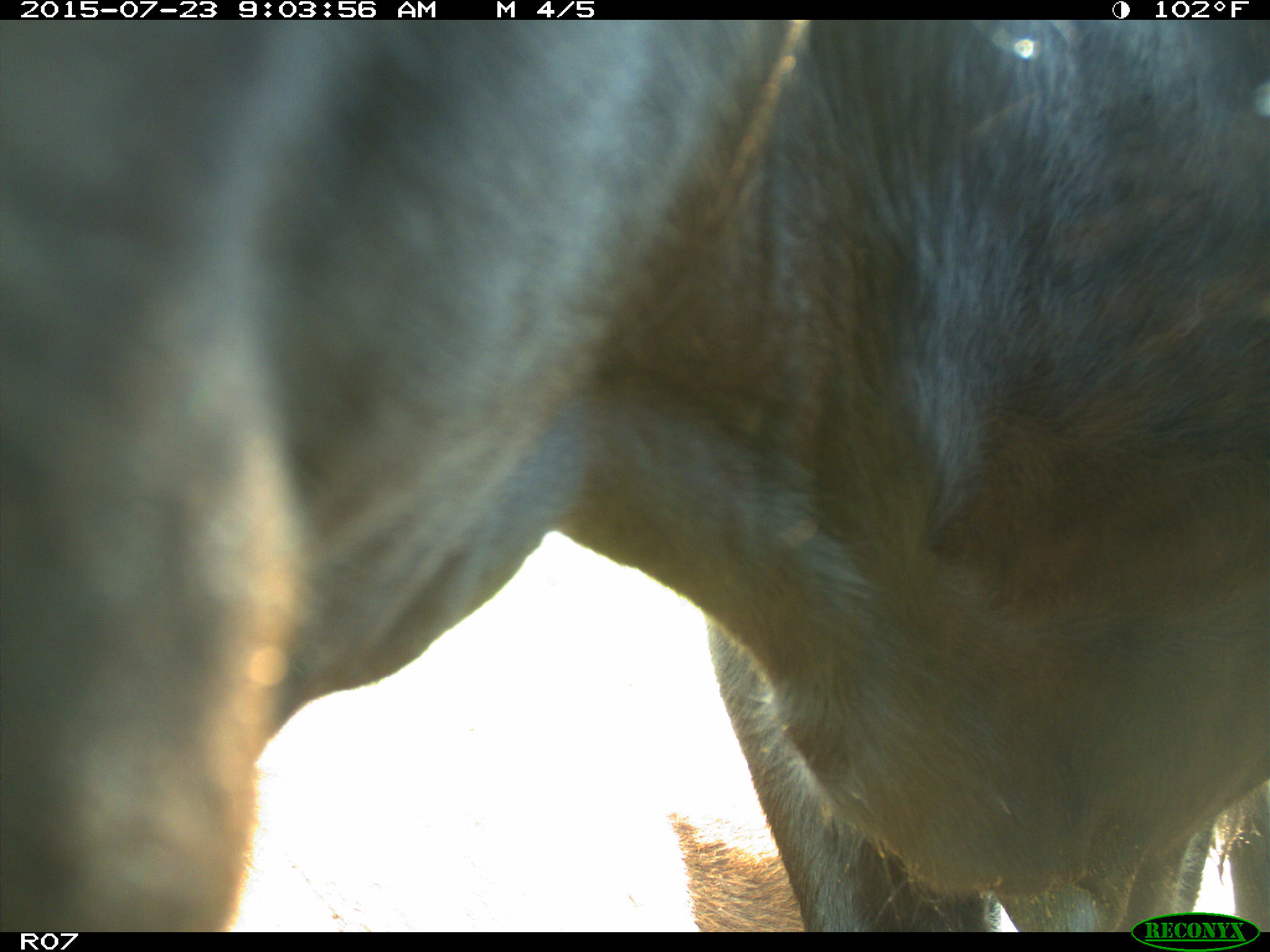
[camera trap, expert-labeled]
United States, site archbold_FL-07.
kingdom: Animalia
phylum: Chordata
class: Mammalia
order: Artiodactyla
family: Bovidae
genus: Bos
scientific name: Bos taurus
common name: domestic cow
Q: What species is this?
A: Bos taurus (domestic cow).